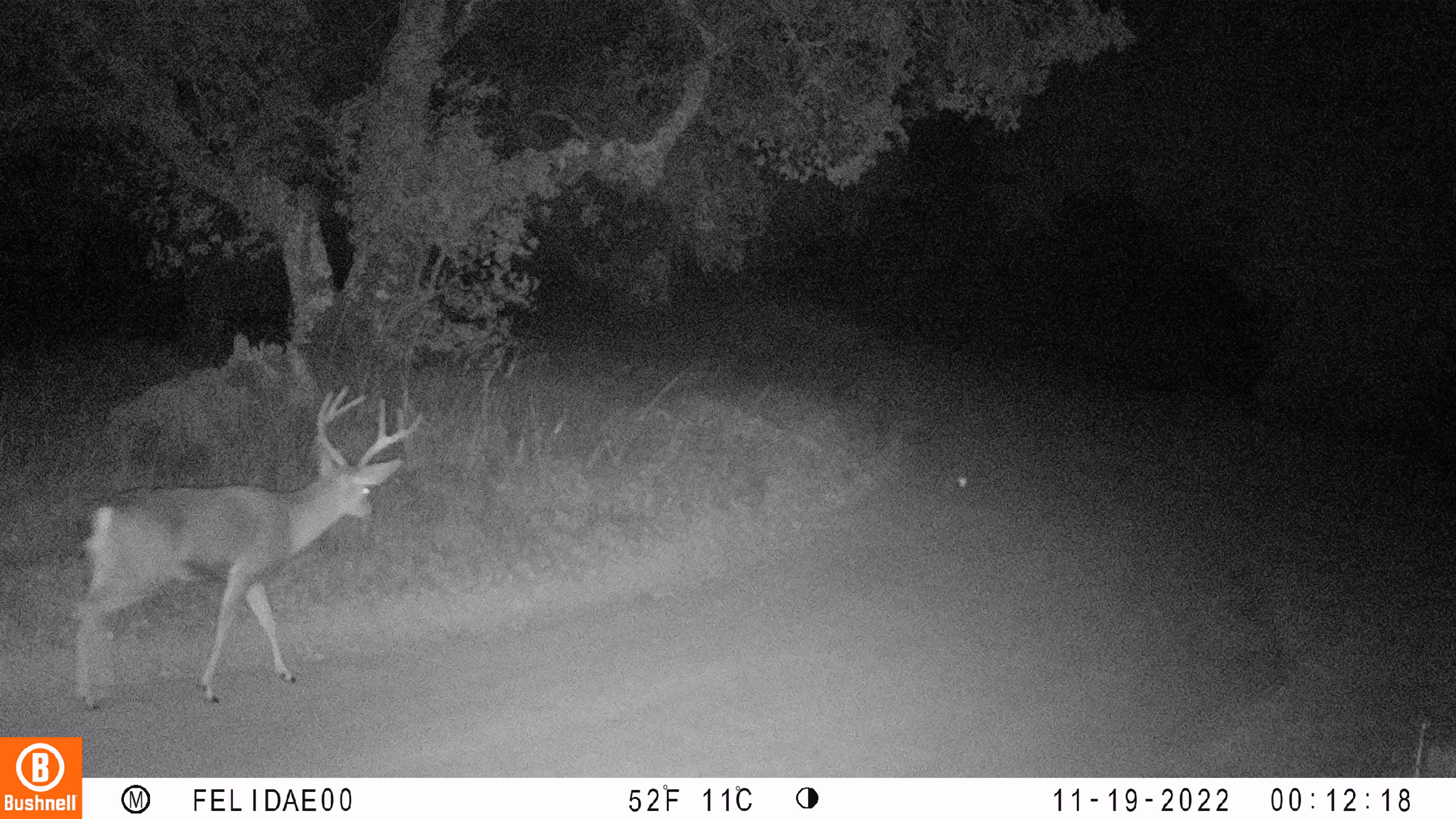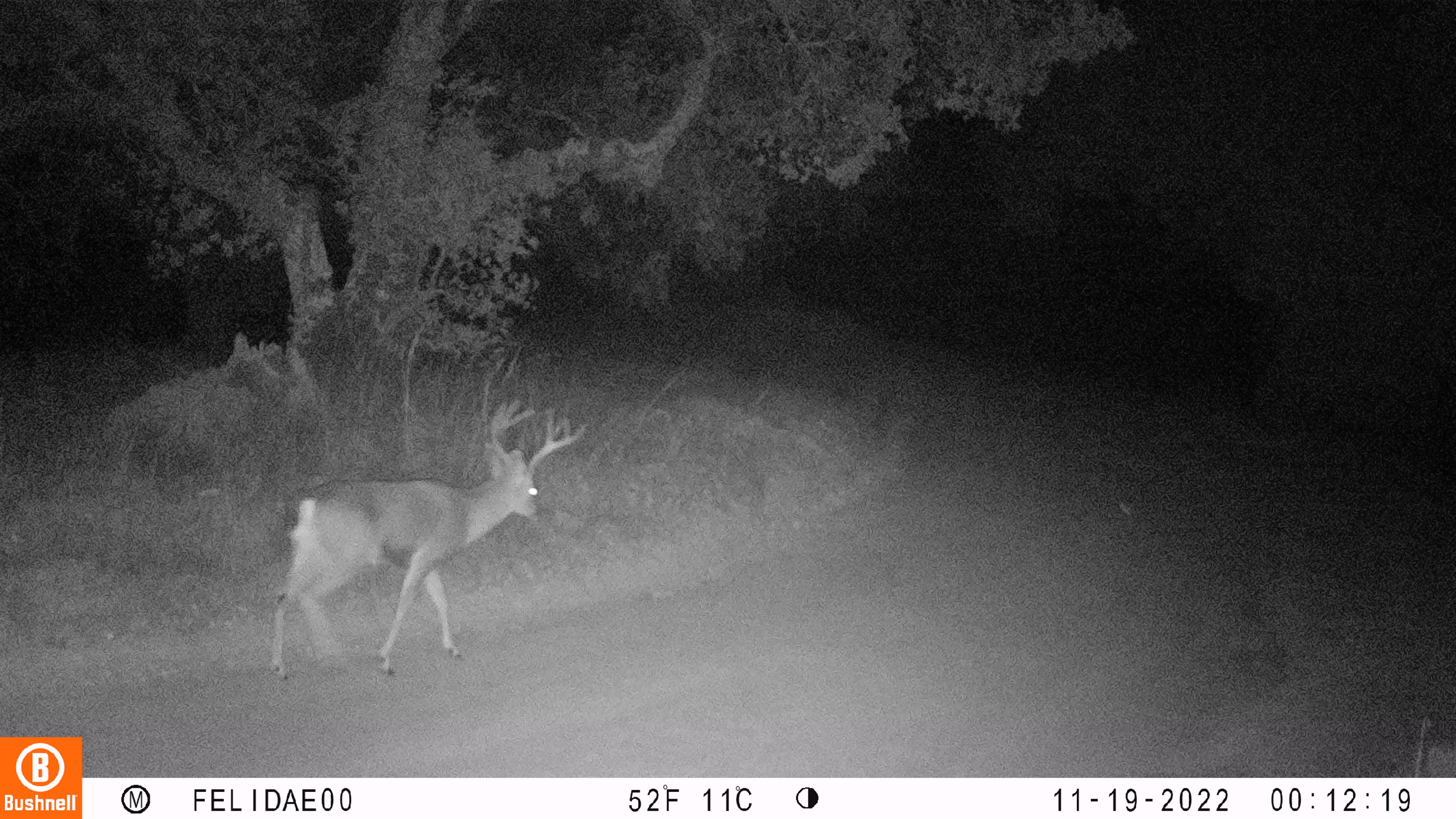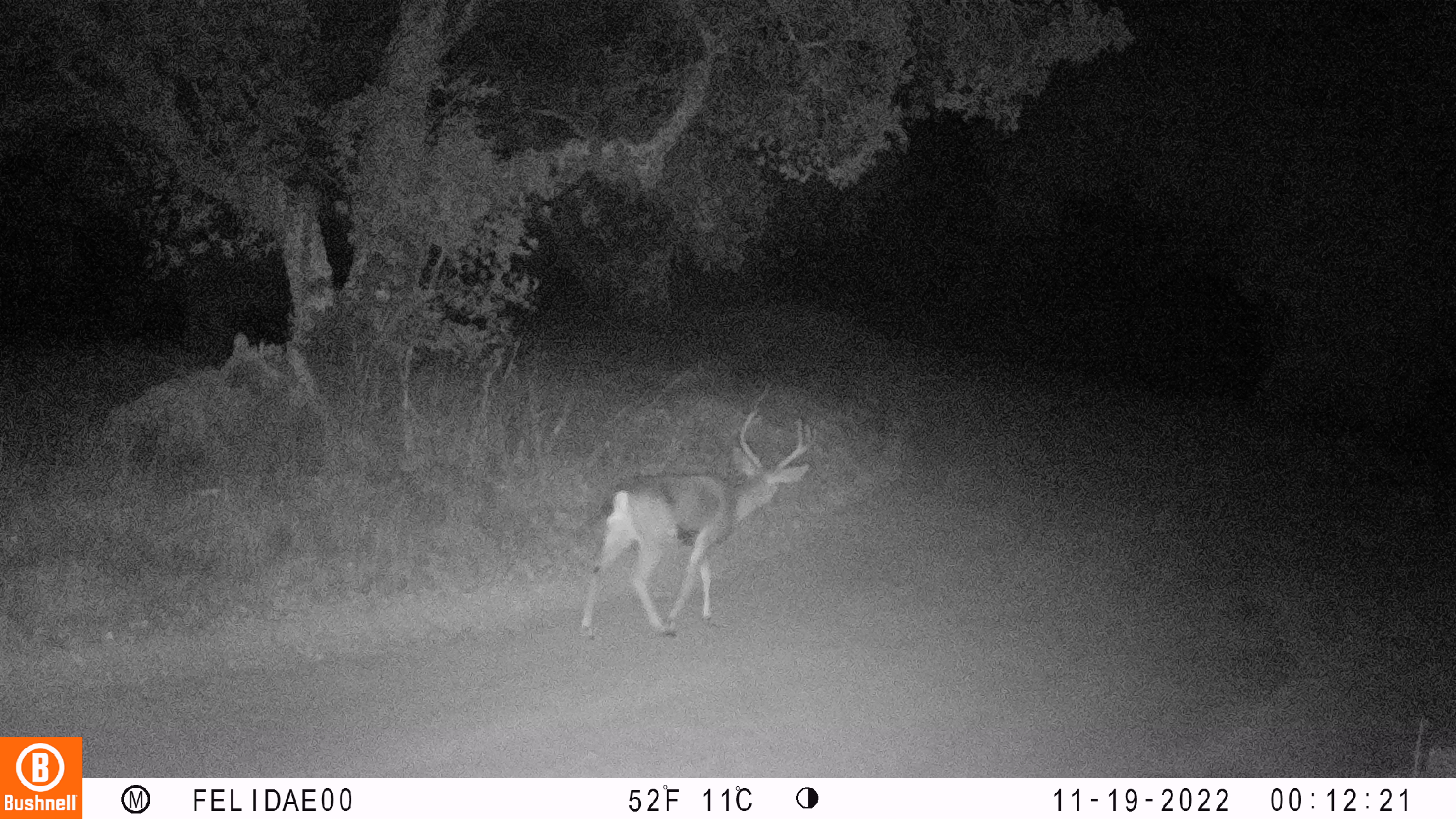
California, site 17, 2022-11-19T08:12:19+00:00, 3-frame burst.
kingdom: Animalia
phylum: Chordata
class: Mammalia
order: Artiodactyla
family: Cervidae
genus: Odocoileus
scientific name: Odocoileus hemionus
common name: mule deer